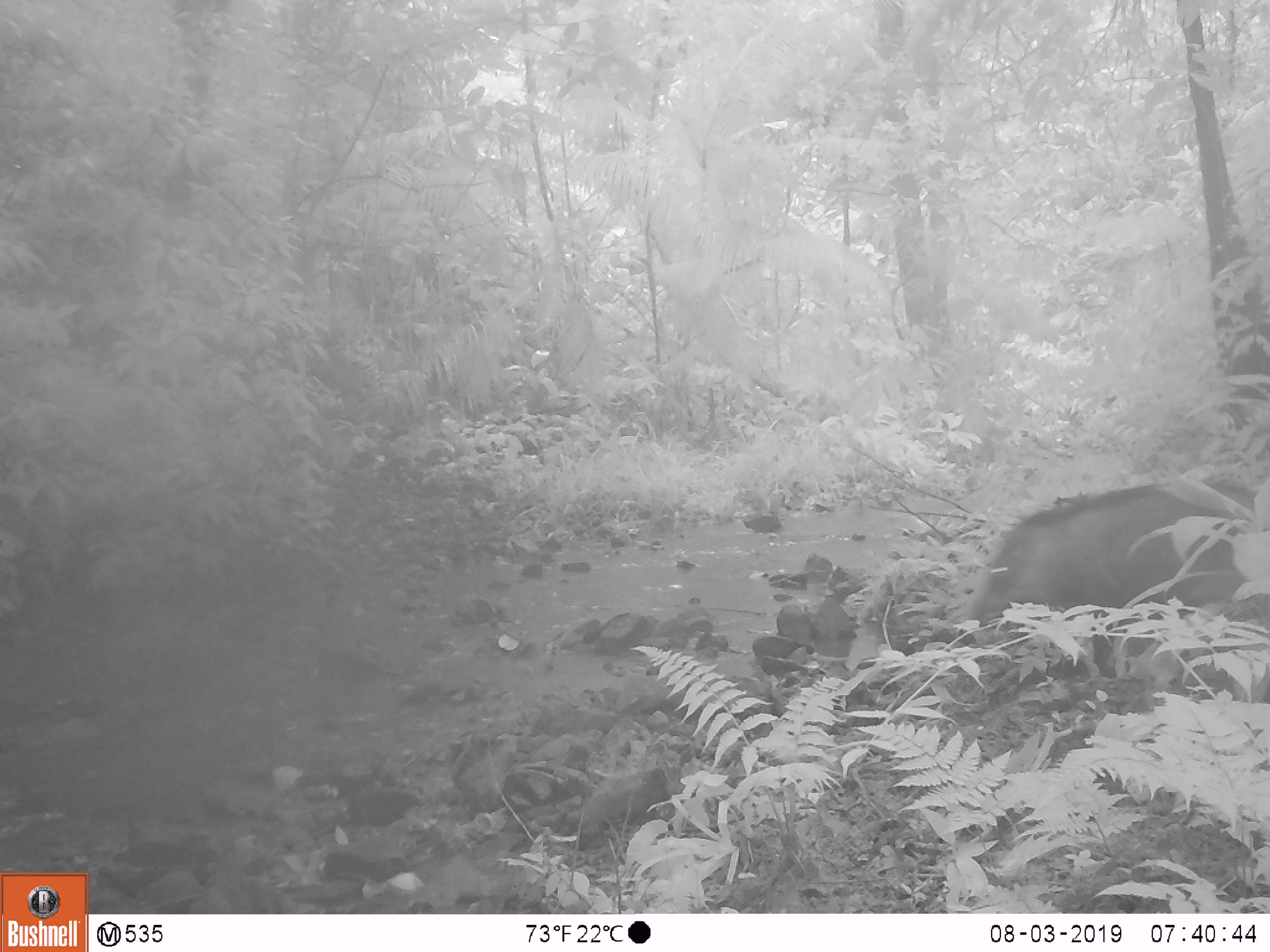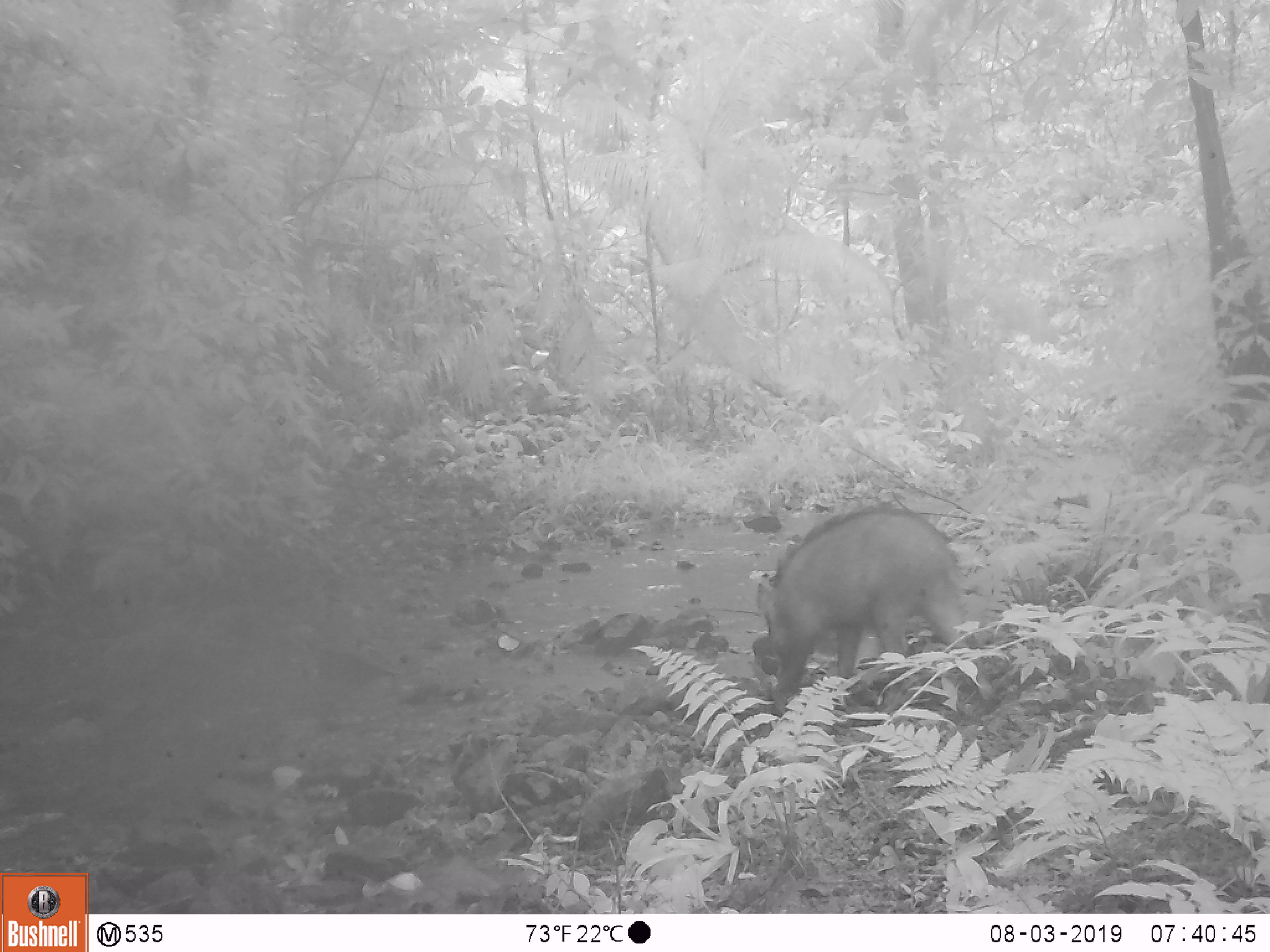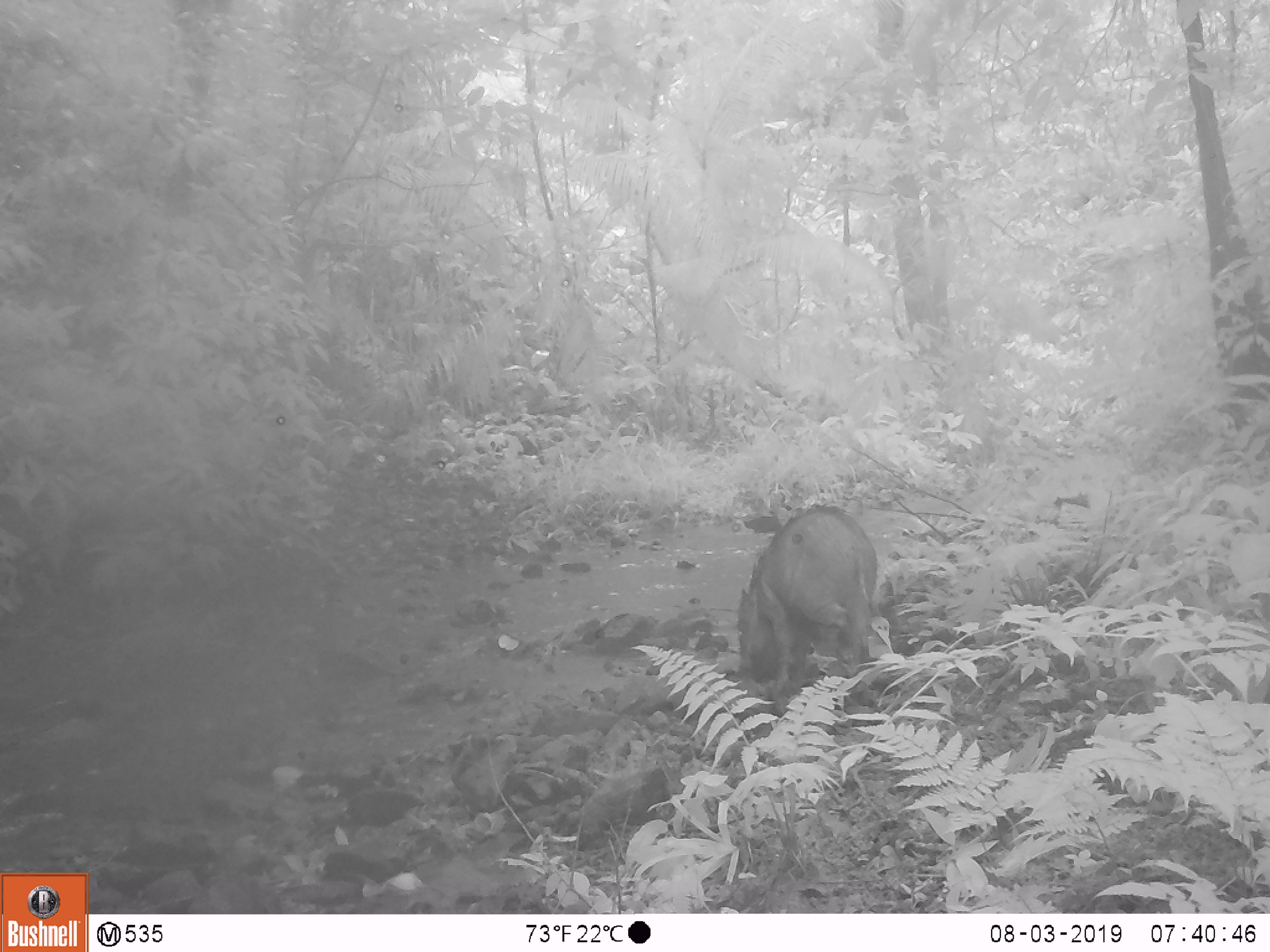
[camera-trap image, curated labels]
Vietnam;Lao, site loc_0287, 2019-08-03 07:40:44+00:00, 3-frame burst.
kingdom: Animalia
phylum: Chordata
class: Mammalia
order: Artiodactyla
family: Suidae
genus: Sus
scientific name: Sus scrofa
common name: eurasian wild pig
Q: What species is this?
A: Eurasian wild pig (Sus scrofa).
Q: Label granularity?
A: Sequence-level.